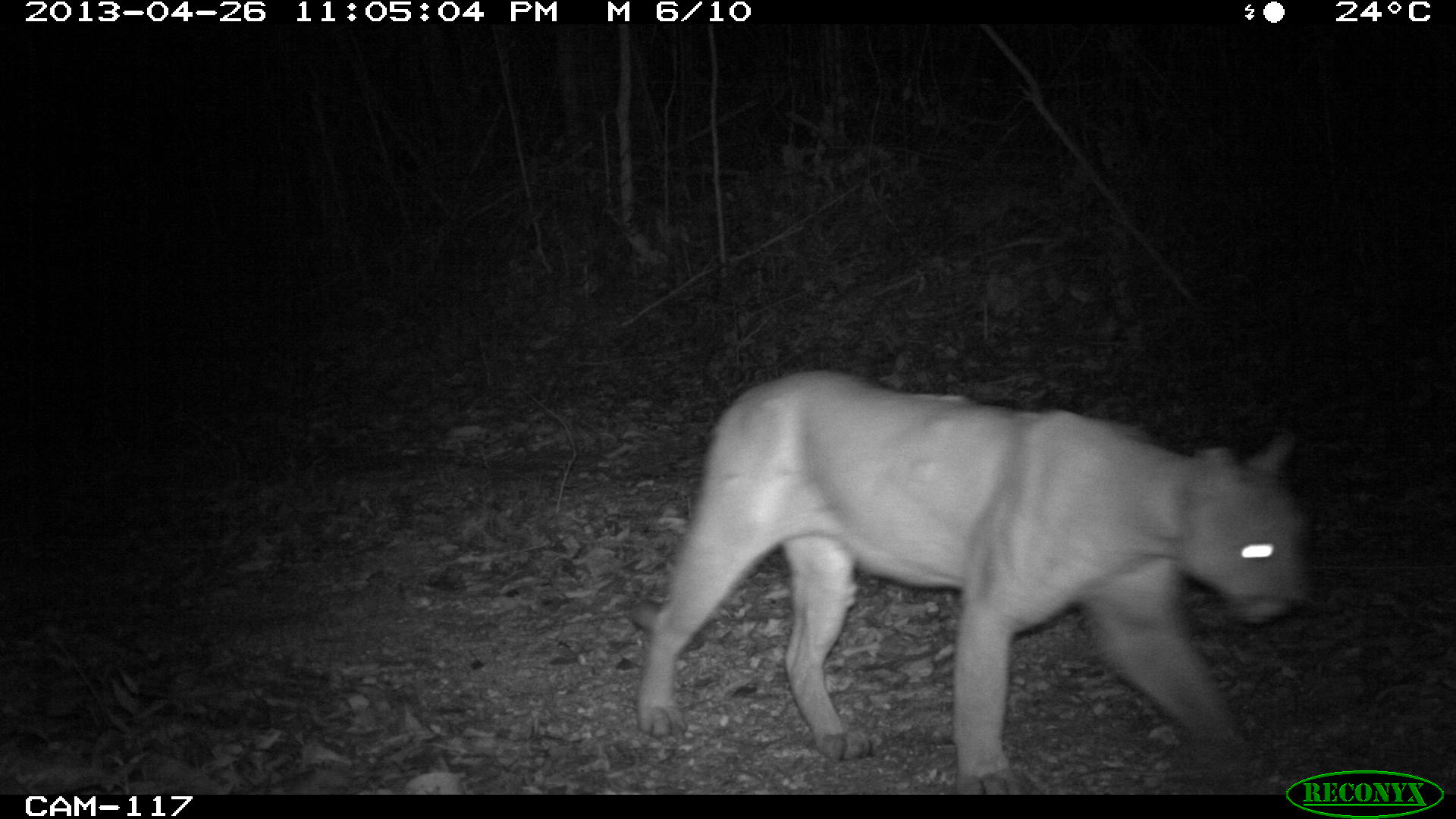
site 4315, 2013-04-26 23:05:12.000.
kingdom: Animalia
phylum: Chordata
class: Mammalia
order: Carnivora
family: Felidae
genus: Puma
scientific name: Puma concolor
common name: mountain lion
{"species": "Puma concolor (mountain lion)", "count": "1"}